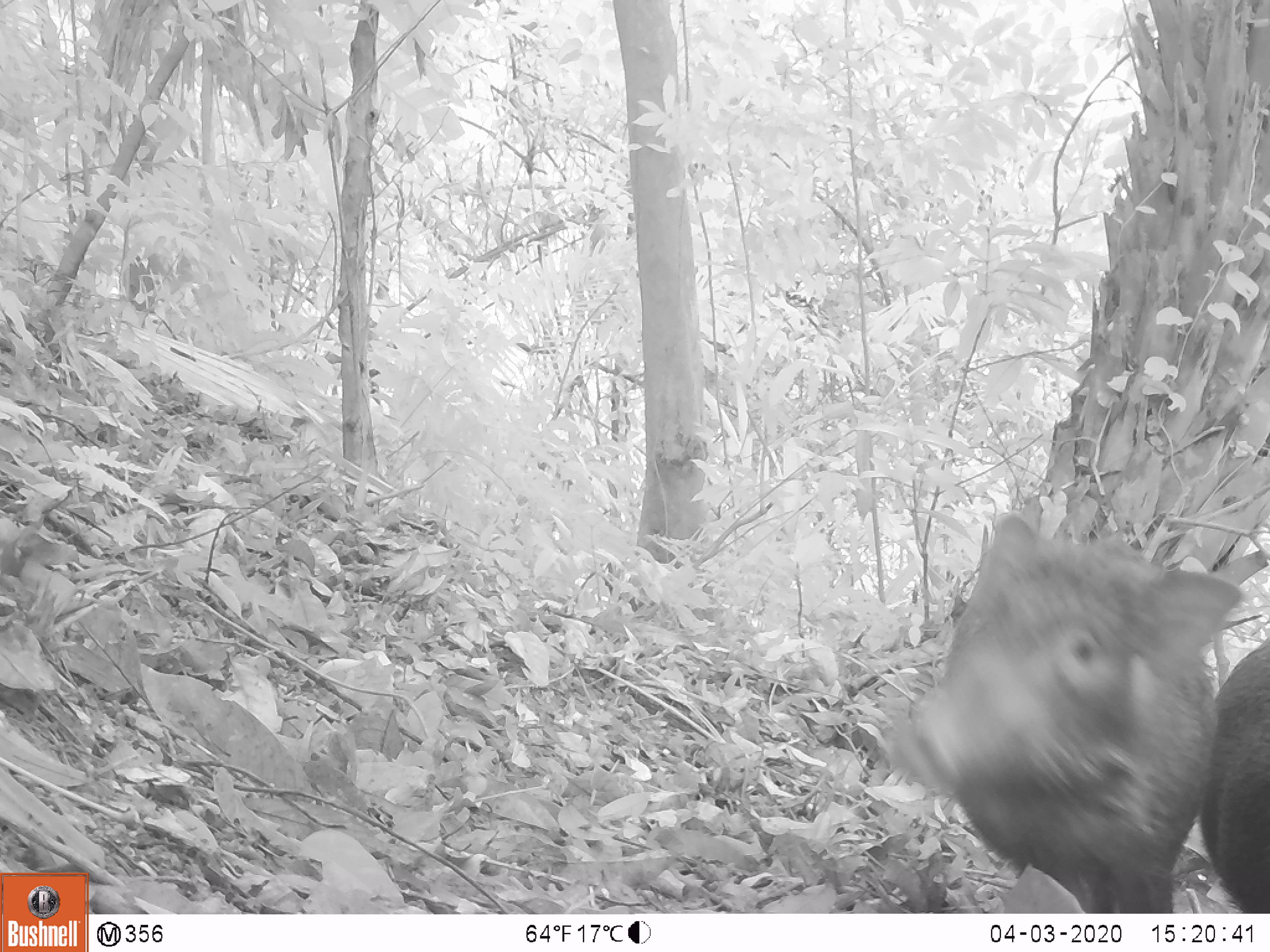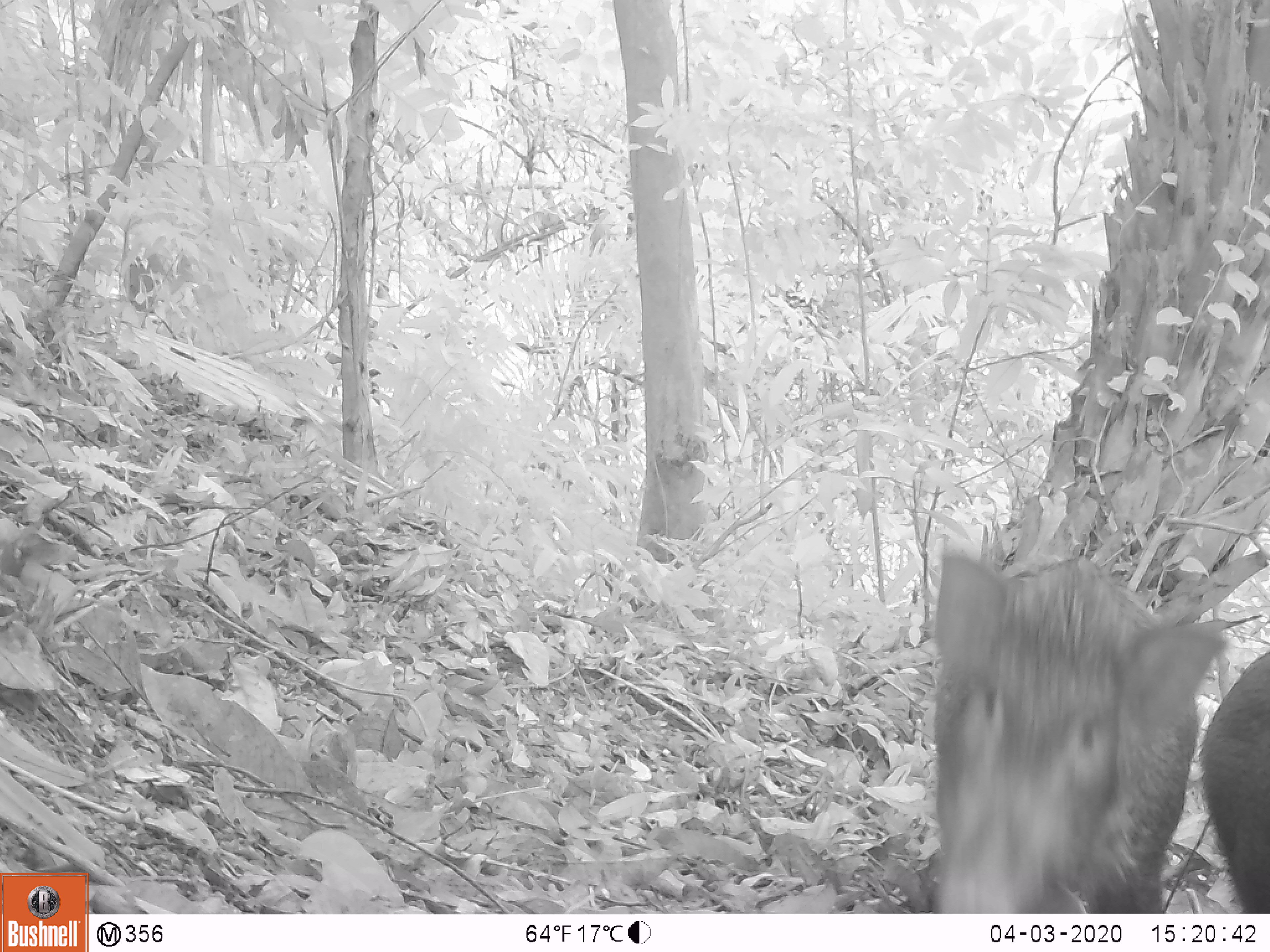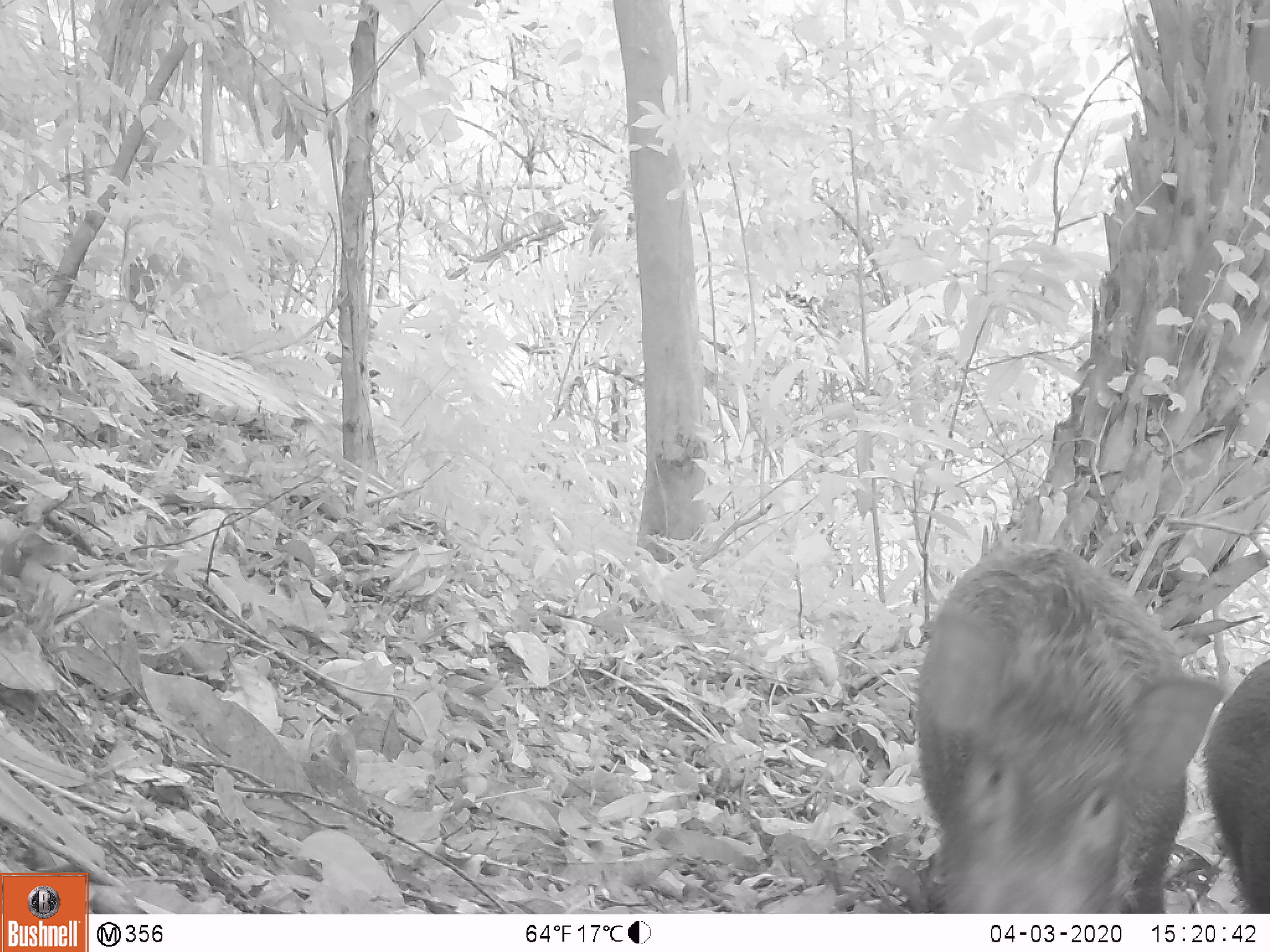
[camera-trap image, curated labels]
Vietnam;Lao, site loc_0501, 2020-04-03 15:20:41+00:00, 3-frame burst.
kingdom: Animalia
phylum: Chordata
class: Mammalia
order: Artiodactyla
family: Suidae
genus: Sus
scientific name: Sus scrofa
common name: eurasian wild pig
Eurasian wild pig (Sus scrofa). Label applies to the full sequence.